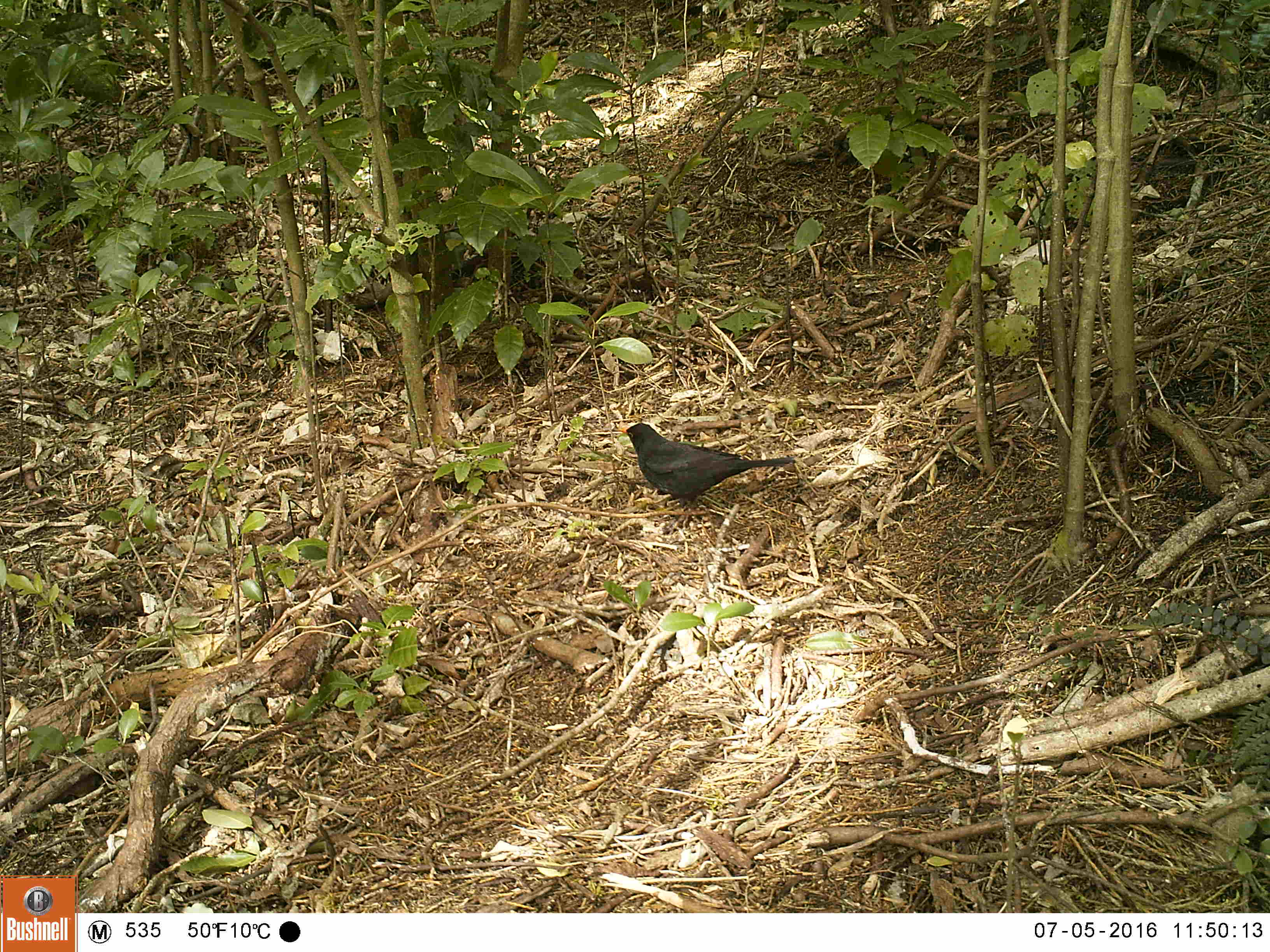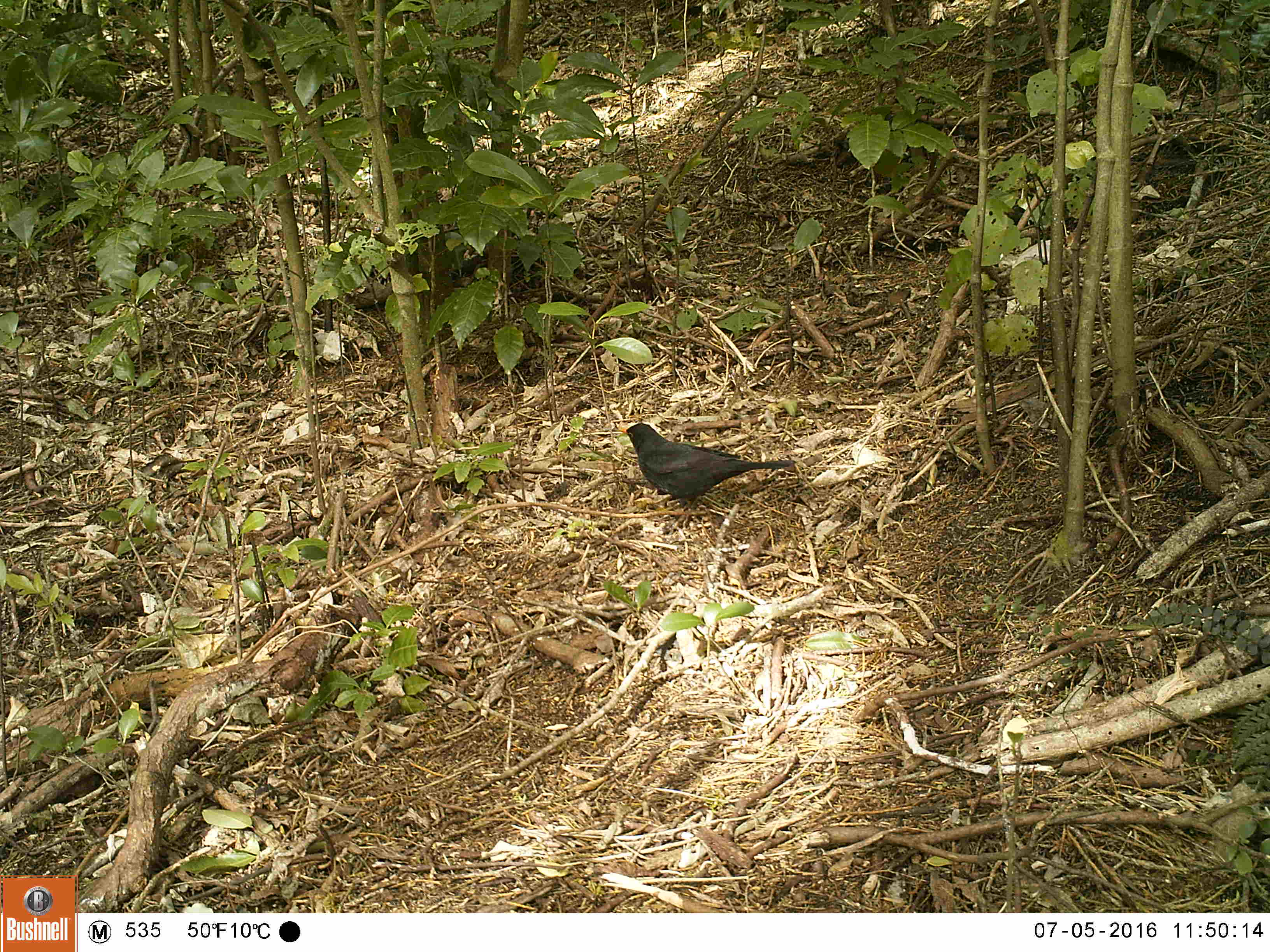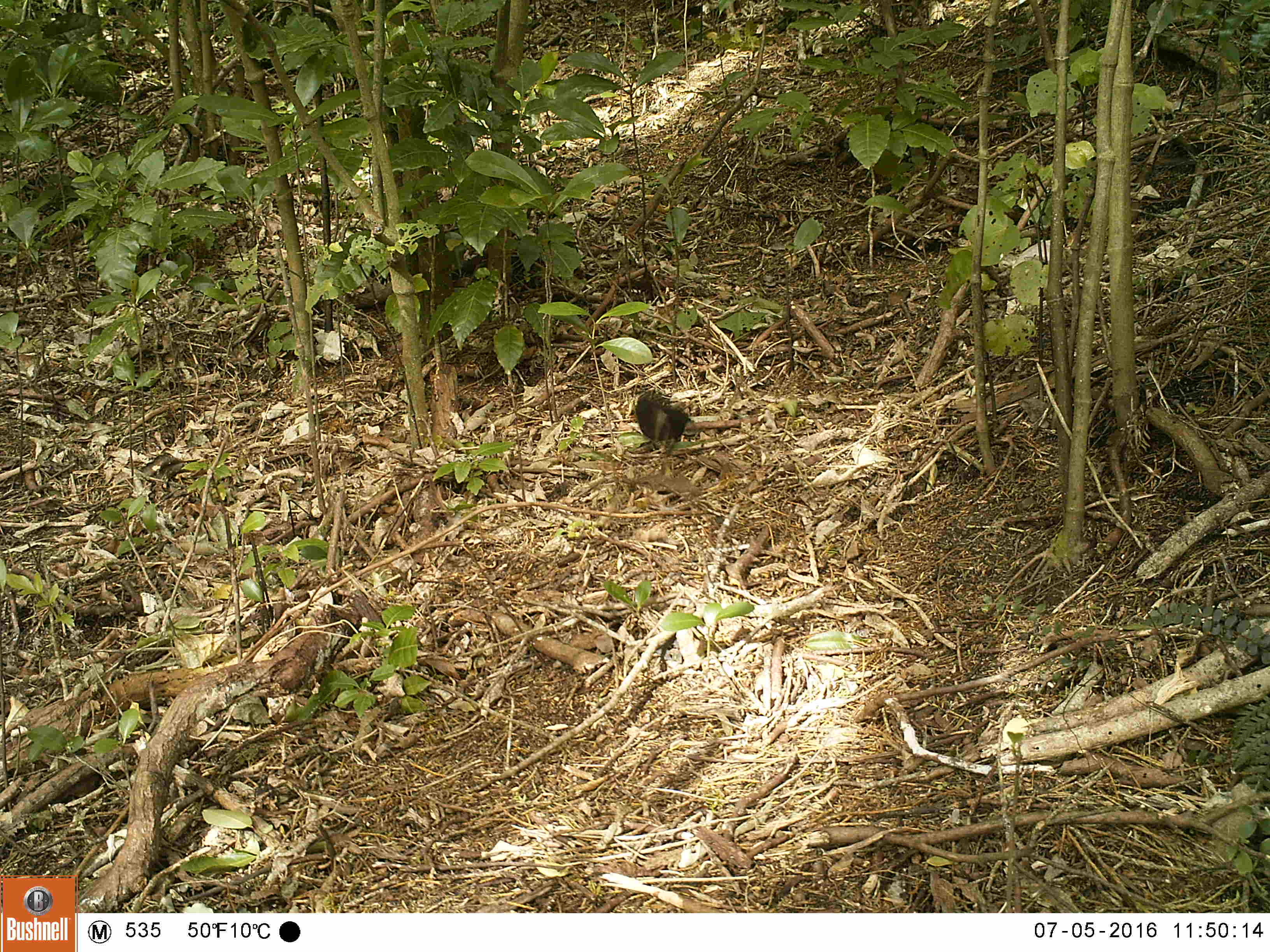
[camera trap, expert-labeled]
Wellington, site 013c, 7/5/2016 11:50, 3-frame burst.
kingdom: Animalia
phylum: Chordata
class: Aves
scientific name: Aves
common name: bird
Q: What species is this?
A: Bird (Aves).